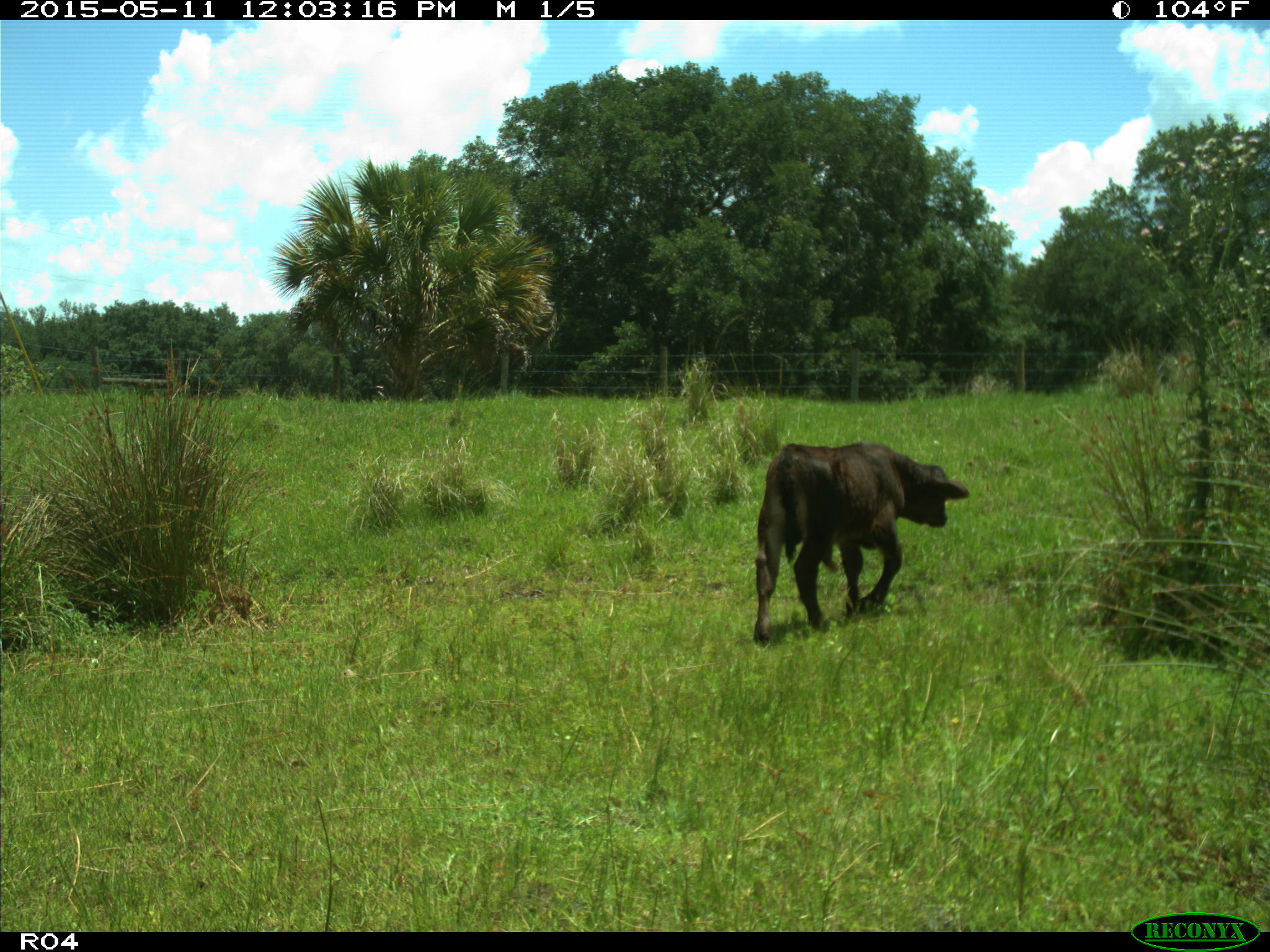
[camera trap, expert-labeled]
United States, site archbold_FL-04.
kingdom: Animalia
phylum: Chordata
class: Mammalia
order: Artiodactyla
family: Bovidae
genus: Bos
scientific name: Bos taurus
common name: domestic cow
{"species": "Bos taurus (domestic cow)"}